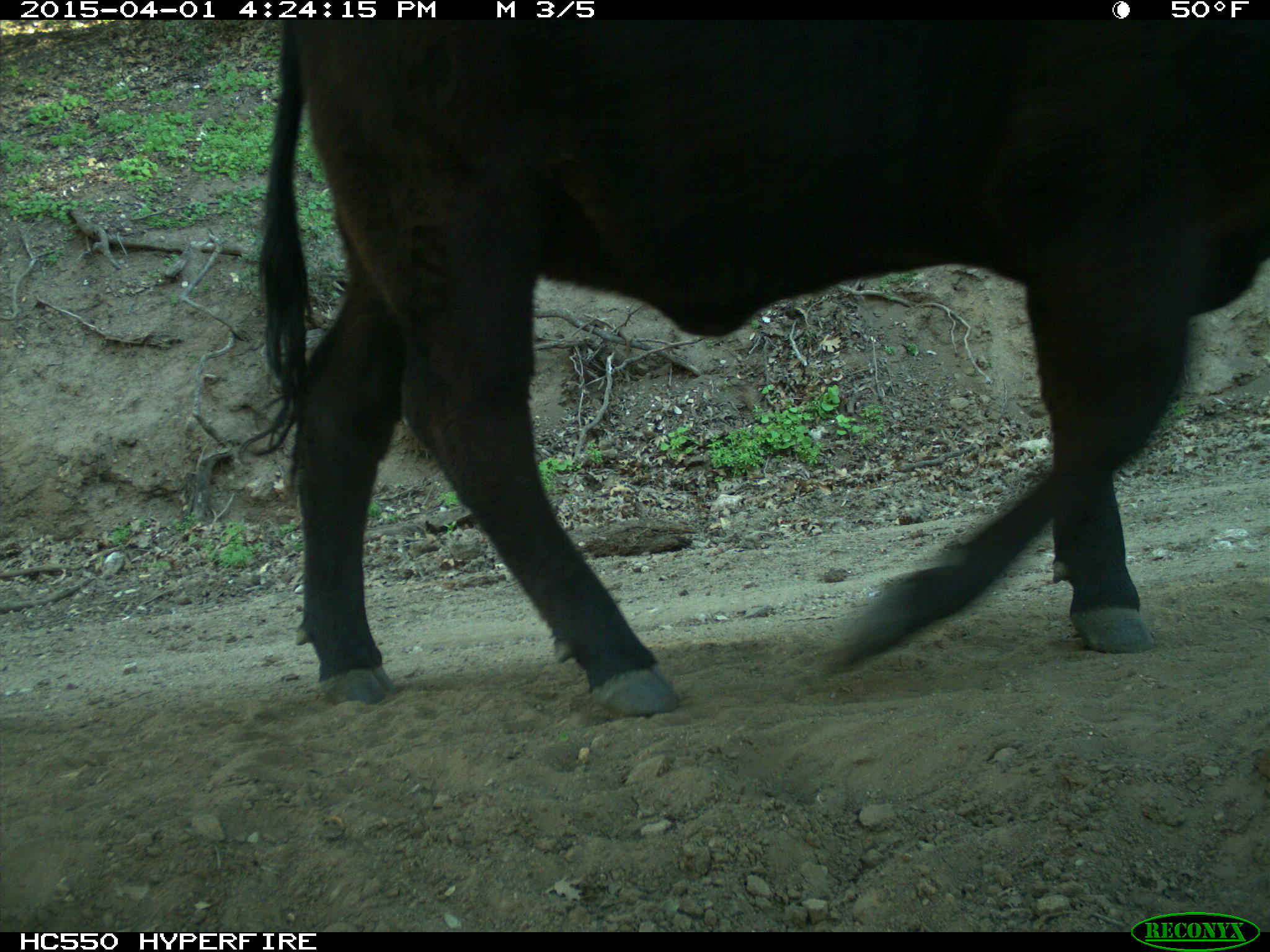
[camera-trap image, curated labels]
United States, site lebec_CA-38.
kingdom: Animalia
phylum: Chordata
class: Mammalia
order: Artiodactyla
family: Bovidae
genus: Bos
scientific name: Bos taurus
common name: domestic cow